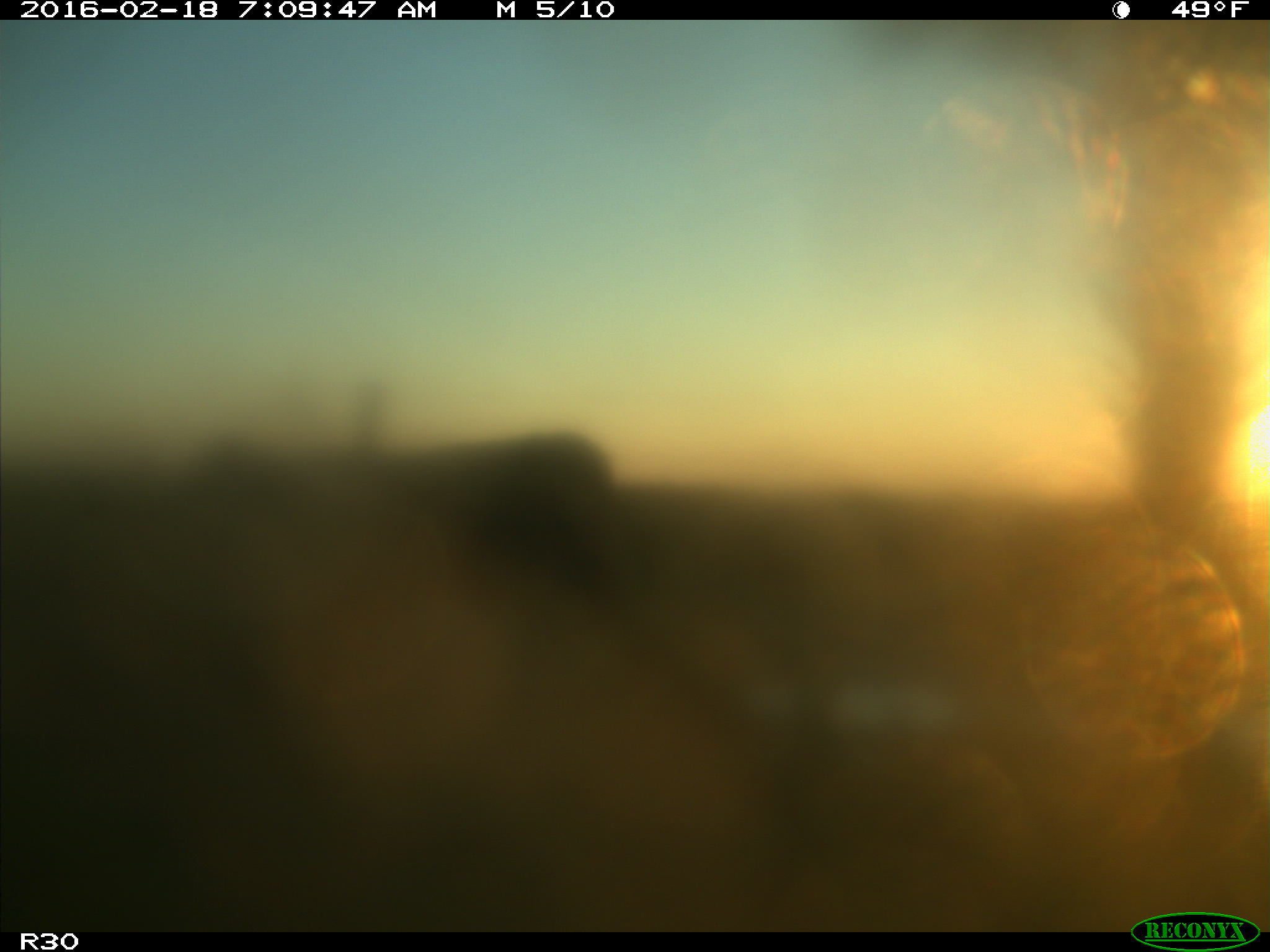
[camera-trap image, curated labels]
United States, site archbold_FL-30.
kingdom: Animalia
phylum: Chordata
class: Mammalia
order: Artiodactyla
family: Bovidae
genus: Bos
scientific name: Bos taurus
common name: domestic cow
Bos taurus (domestic cow).